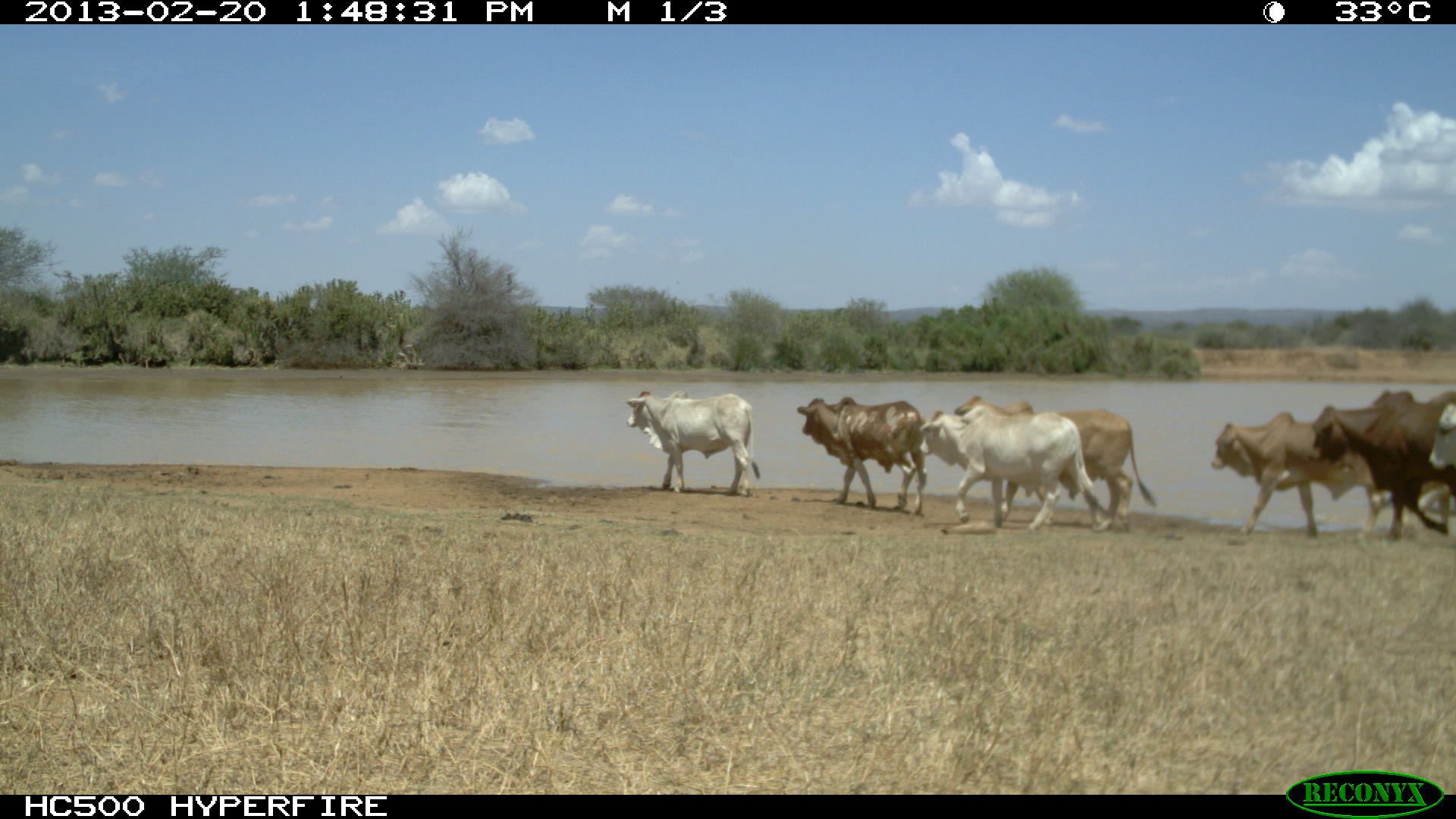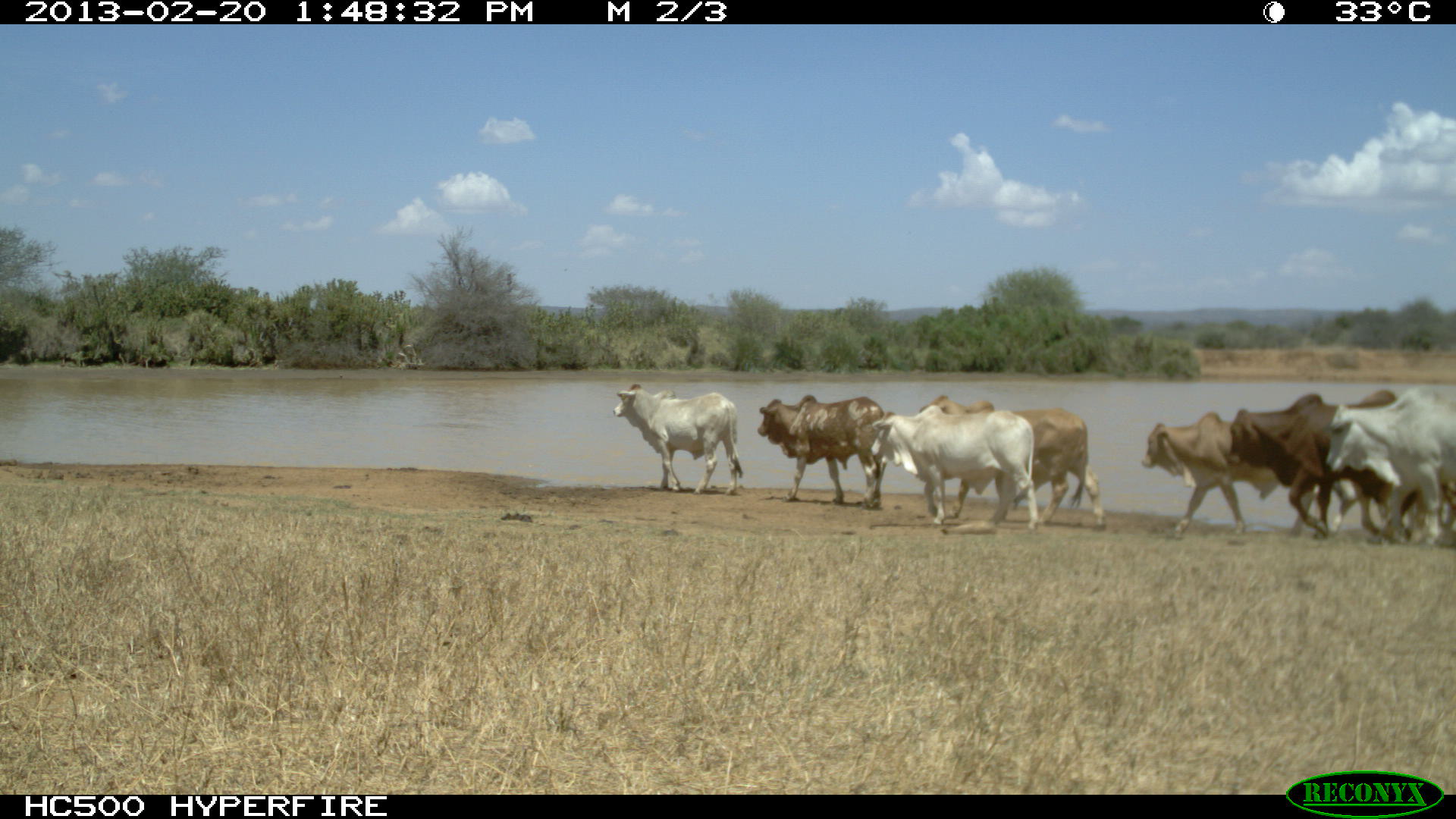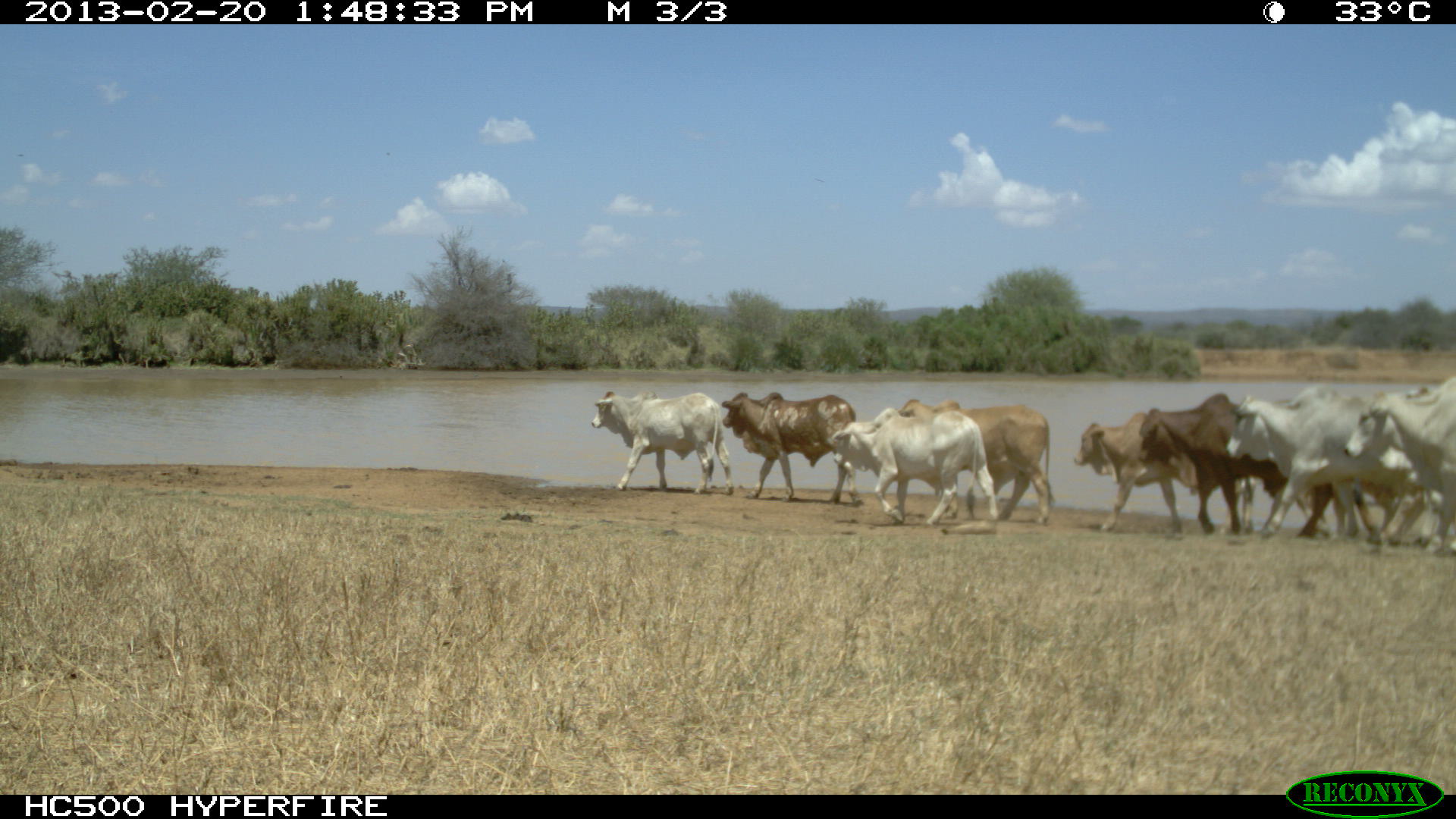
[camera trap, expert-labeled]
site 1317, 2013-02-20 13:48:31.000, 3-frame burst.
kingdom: Animalia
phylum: Chordata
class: Mammalia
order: Artiodactyla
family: Bovidae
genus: Bos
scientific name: Bos taurus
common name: domestic cattle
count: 1